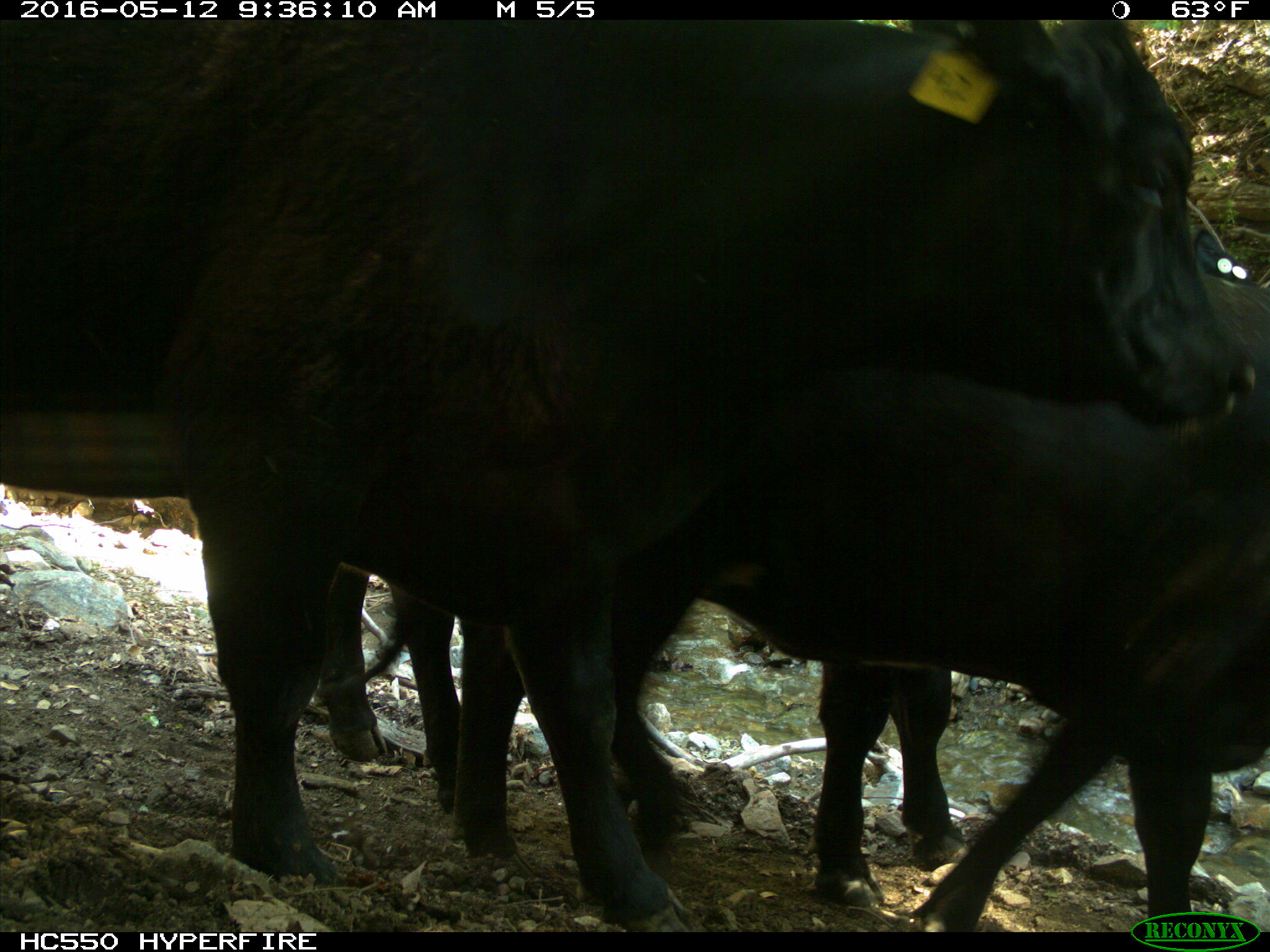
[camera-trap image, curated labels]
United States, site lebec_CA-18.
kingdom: Animalia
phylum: Chordata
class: Mammalia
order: Artiodactyla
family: Bovidae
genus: Bos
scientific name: Bos taurus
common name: domestic cow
Bos taurus (domestic cow).